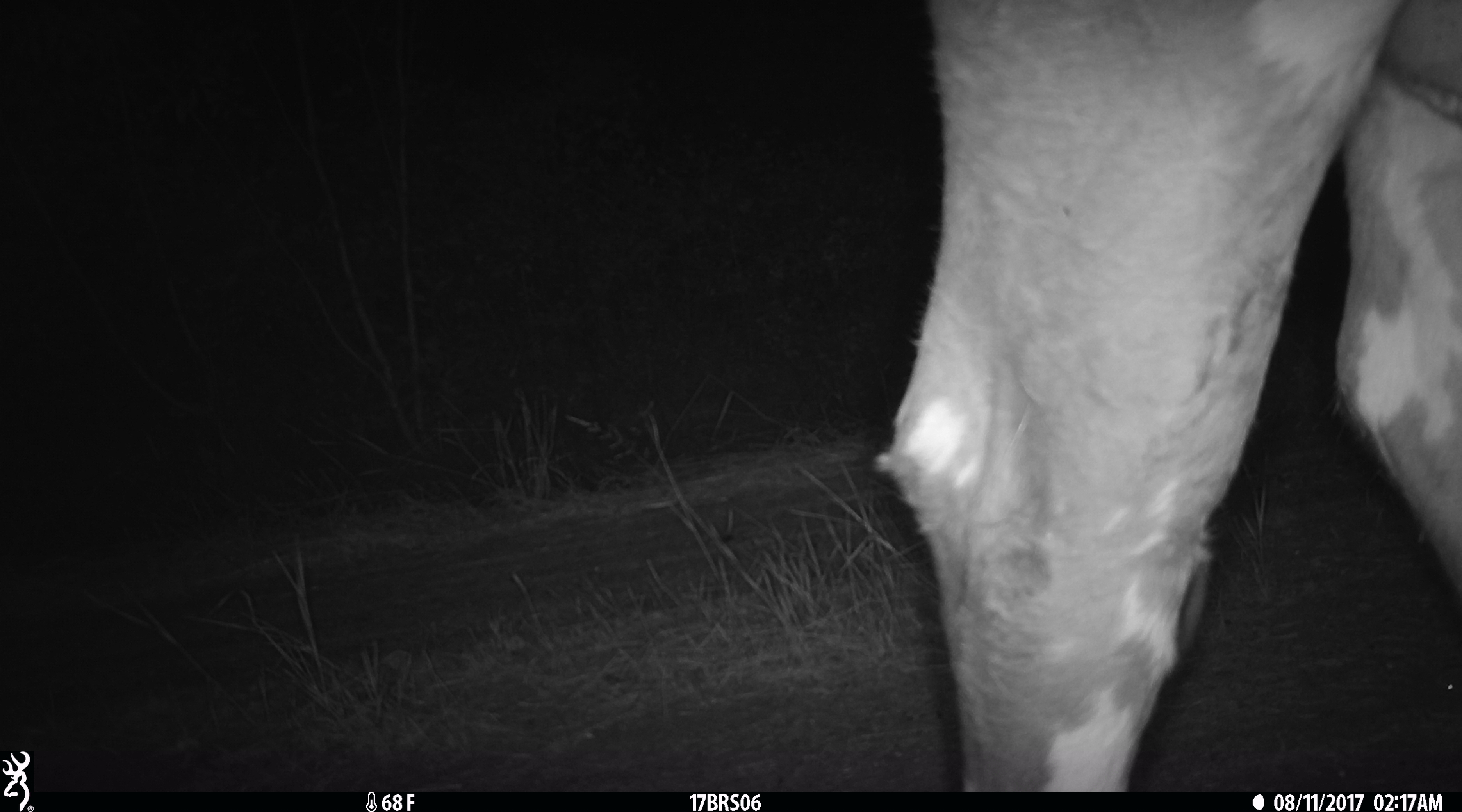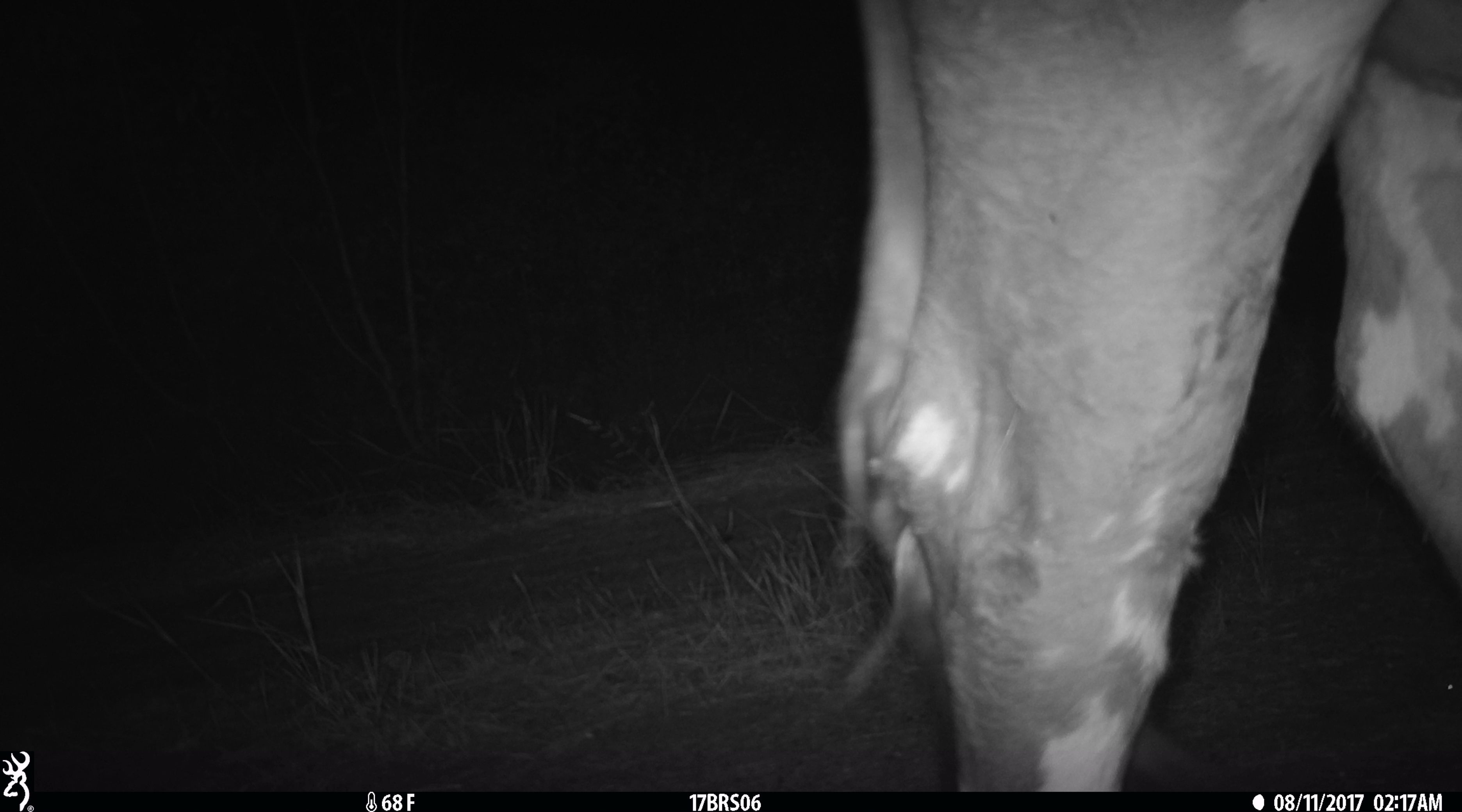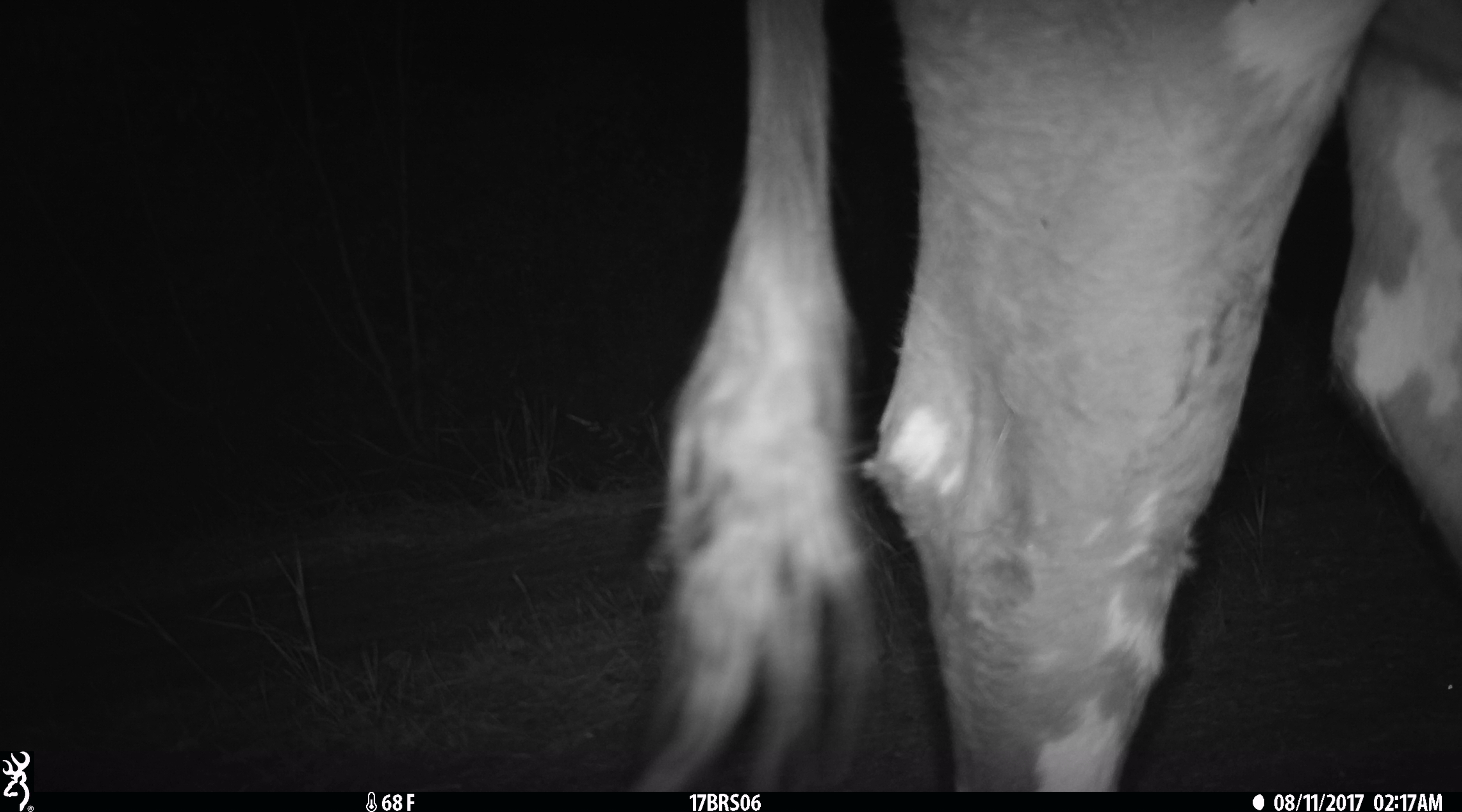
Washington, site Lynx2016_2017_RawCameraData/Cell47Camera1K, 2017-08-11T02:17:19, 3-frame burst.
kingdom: Animalia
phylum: Chordata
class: Mammalia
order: Artiodactyla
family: Bovidae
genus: Bos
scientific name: Bos taurus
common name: domestic cattle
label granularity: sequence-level